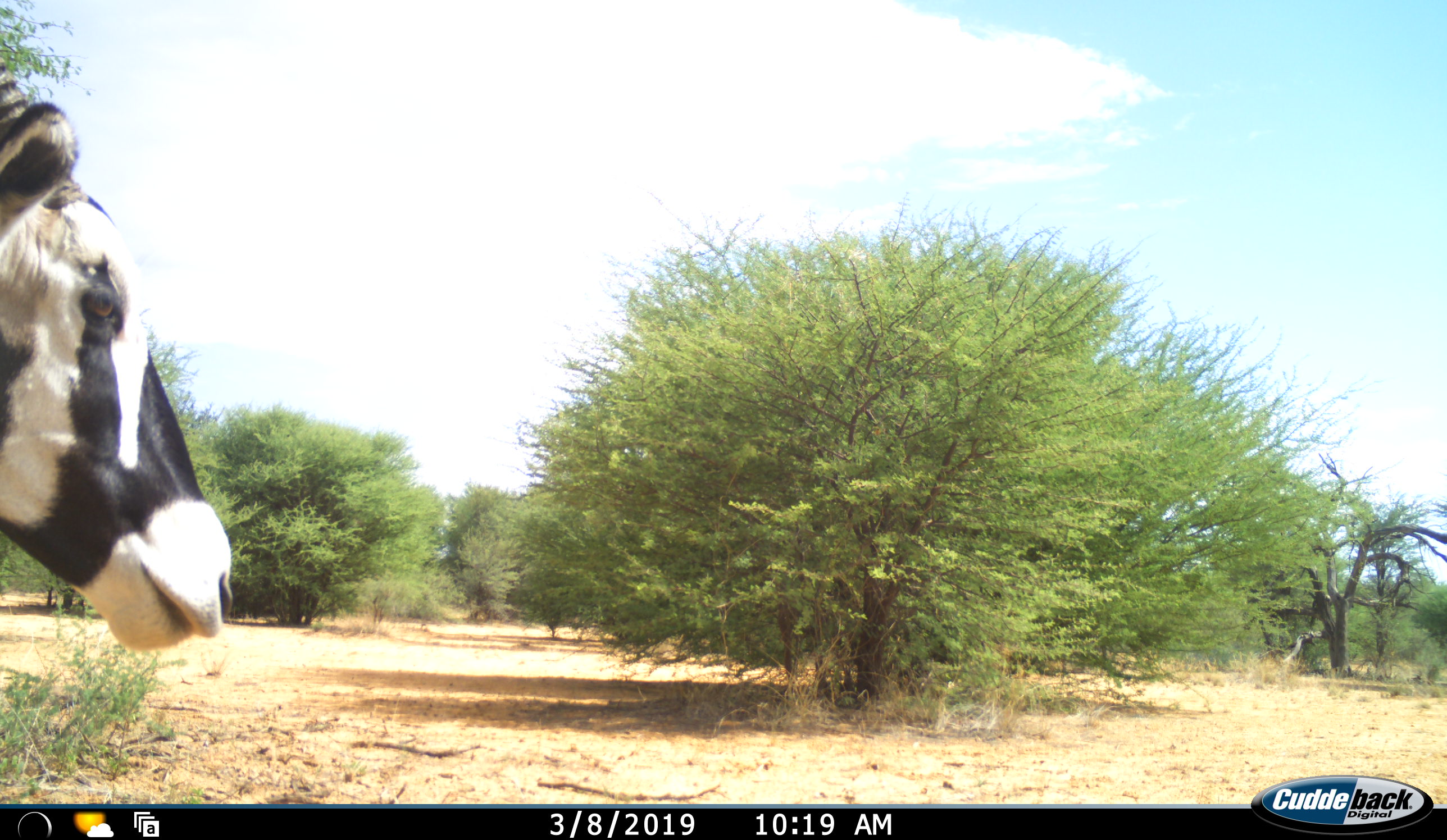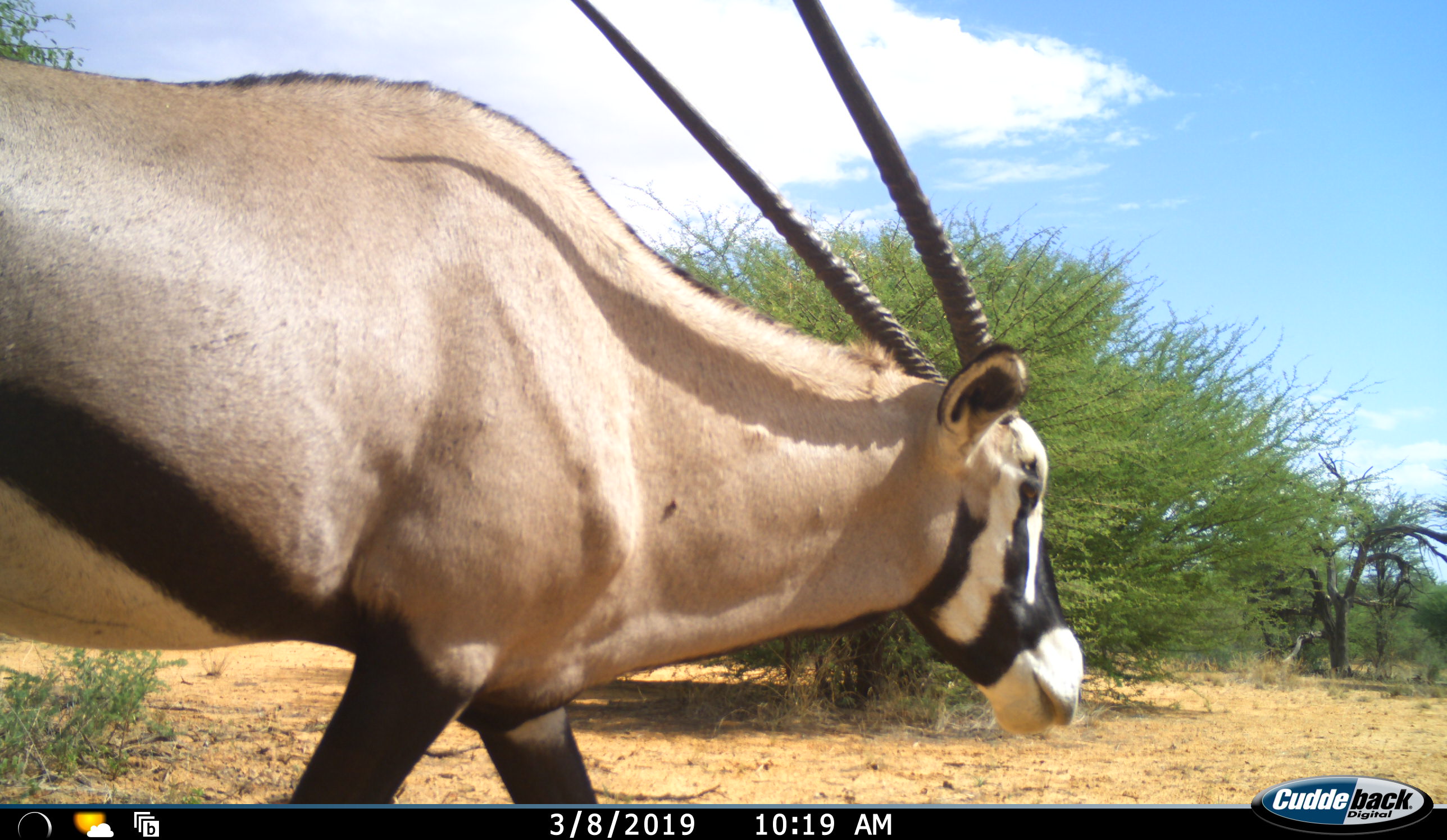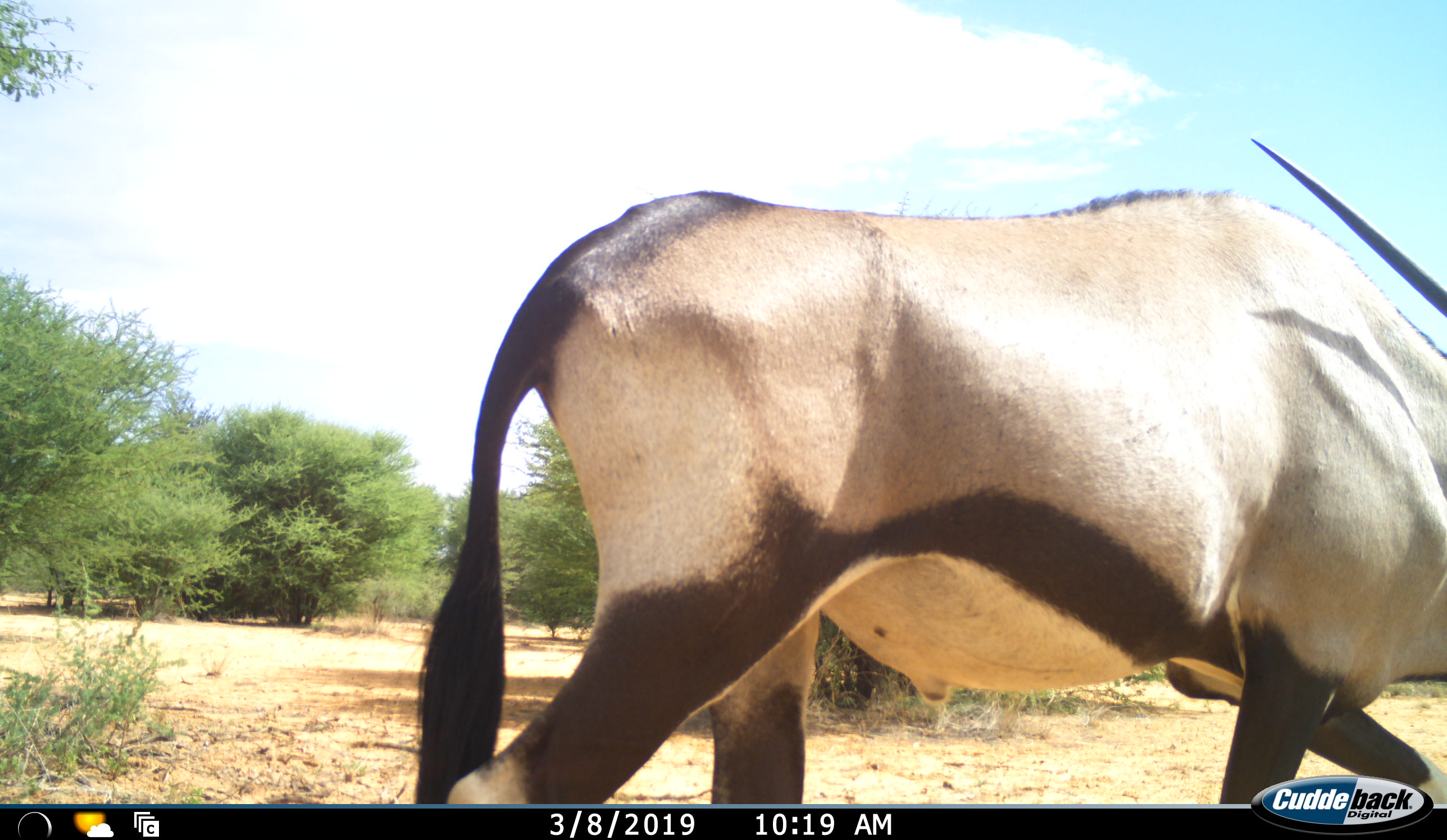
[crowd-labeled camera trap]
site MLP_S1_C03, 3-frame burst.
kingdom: Animalia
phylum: Chordata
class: Mammalia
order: Artiodactyla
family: Bovidae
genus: Oryx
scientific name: Oryx gazella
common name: gemsbok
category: oryx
Oryx (gemsbok) (Oryx gazella), count 1. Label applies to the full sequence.